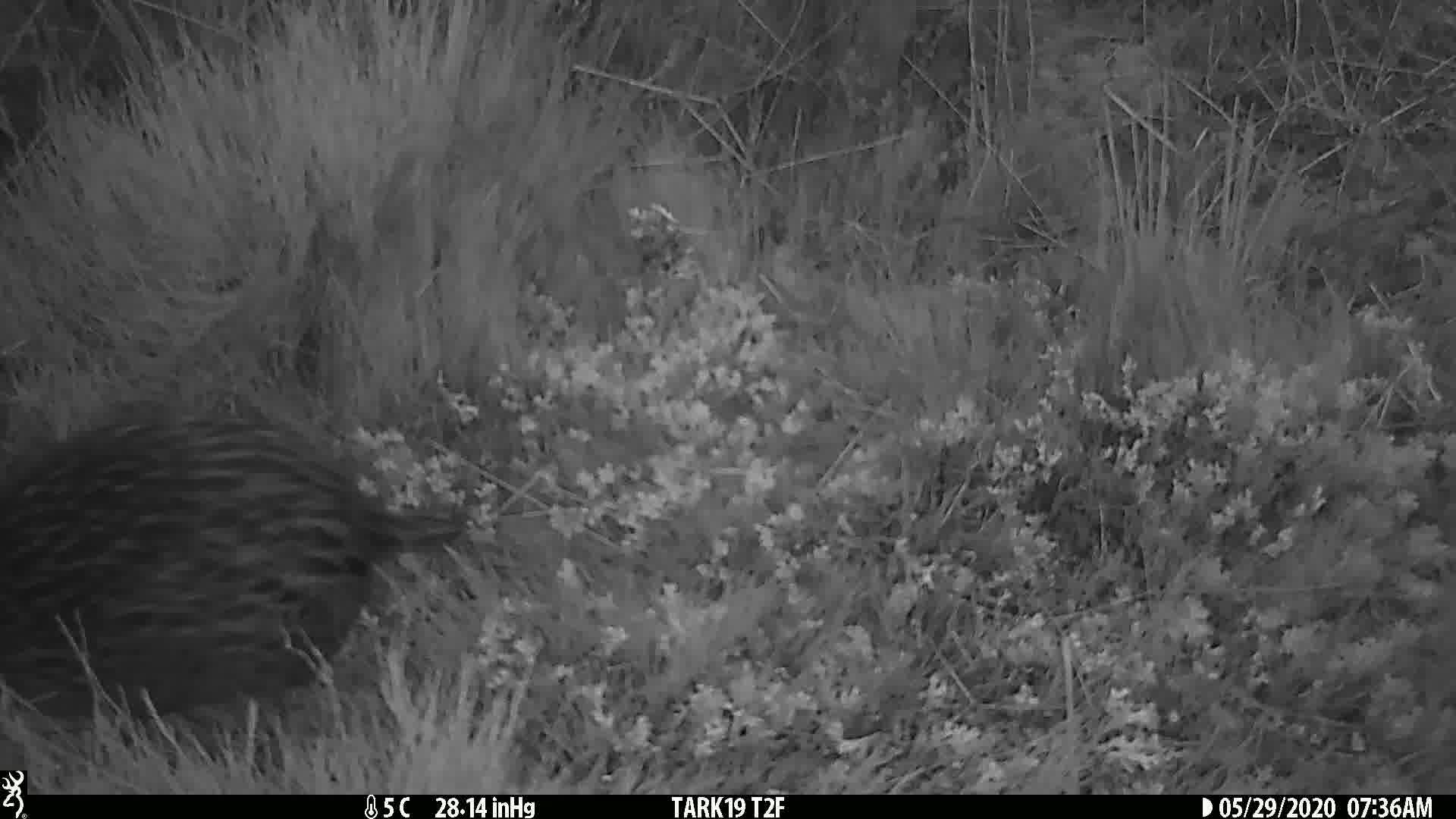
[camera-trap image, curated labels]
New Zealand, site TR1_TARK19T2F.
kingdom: Animalia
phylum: Chordata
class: Aves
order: Gruiformes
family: Rallidae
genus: Gallirallus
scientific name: Gallirallus australis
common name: weka